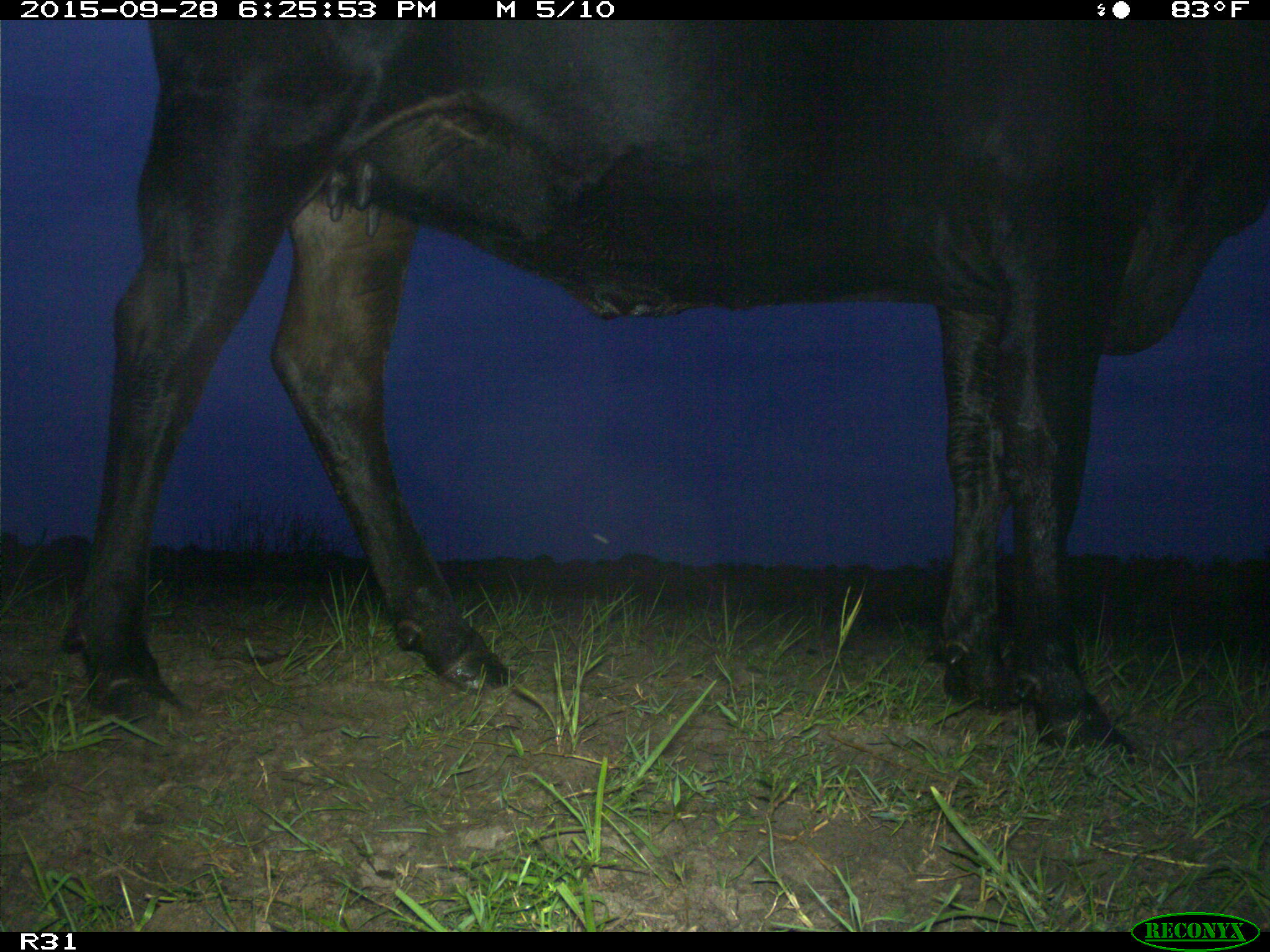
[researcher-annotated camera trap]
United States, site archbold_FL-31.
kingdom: Animalia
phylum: Chordata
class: Mammalia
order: Artiodactyla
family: Bovidae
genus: Bos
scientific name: Bos taurus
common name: domestic cow